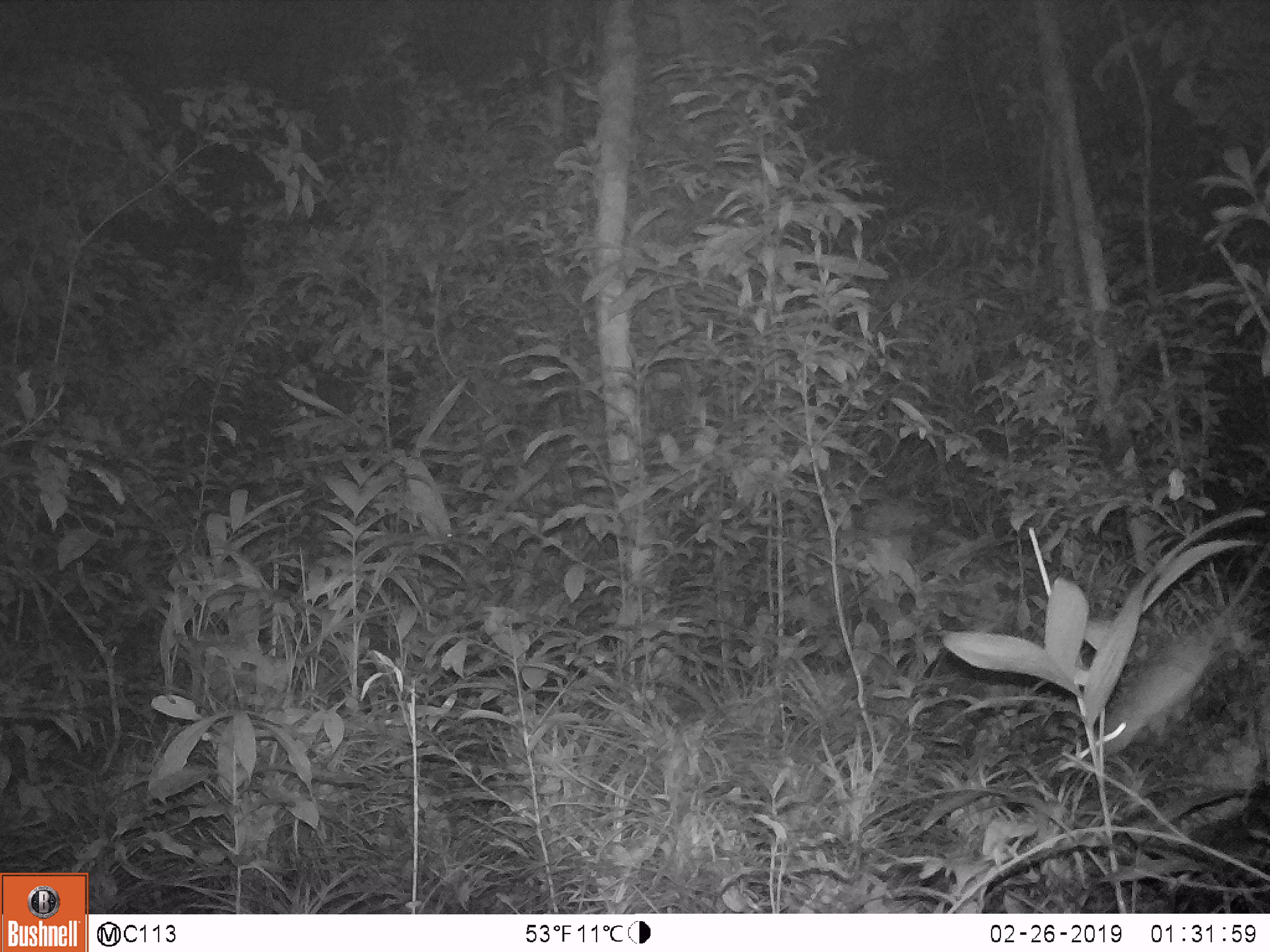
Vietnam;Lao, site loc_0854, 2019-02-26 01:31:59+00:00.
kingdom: Animalia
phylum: Chordata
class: Mammalia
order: Rodentia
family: Muridae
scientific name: Muridae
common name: old-world mice and rats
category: unidentified murid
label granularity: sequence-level